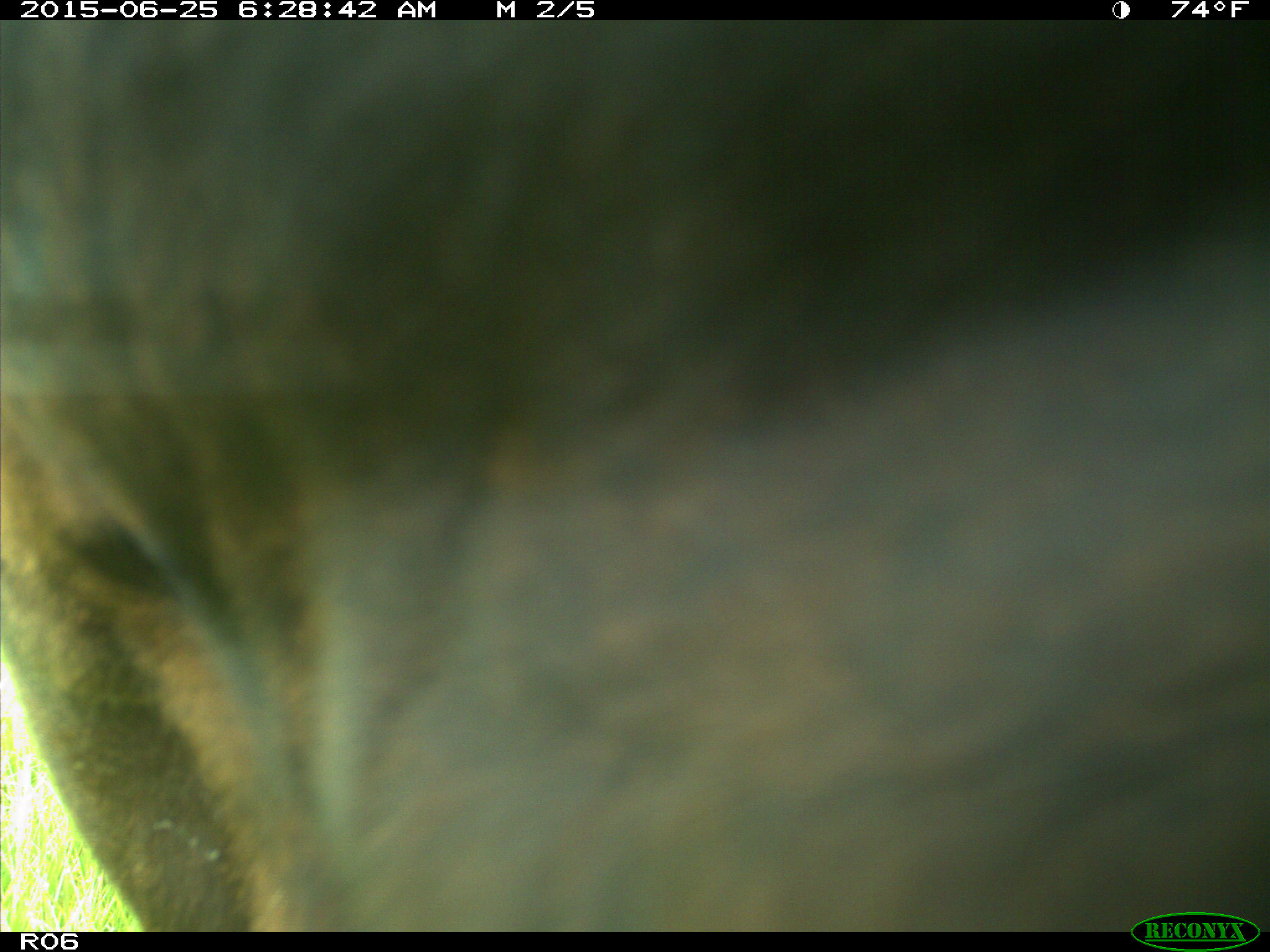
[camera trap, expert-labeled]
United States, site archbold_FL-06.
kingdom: Animalia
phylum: Chordata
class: Mammalia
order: Artiodactyla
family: Bovidae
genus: Bos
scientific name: Bos taurus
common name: domestic cow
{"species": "Bos taurus (domestic cow)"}